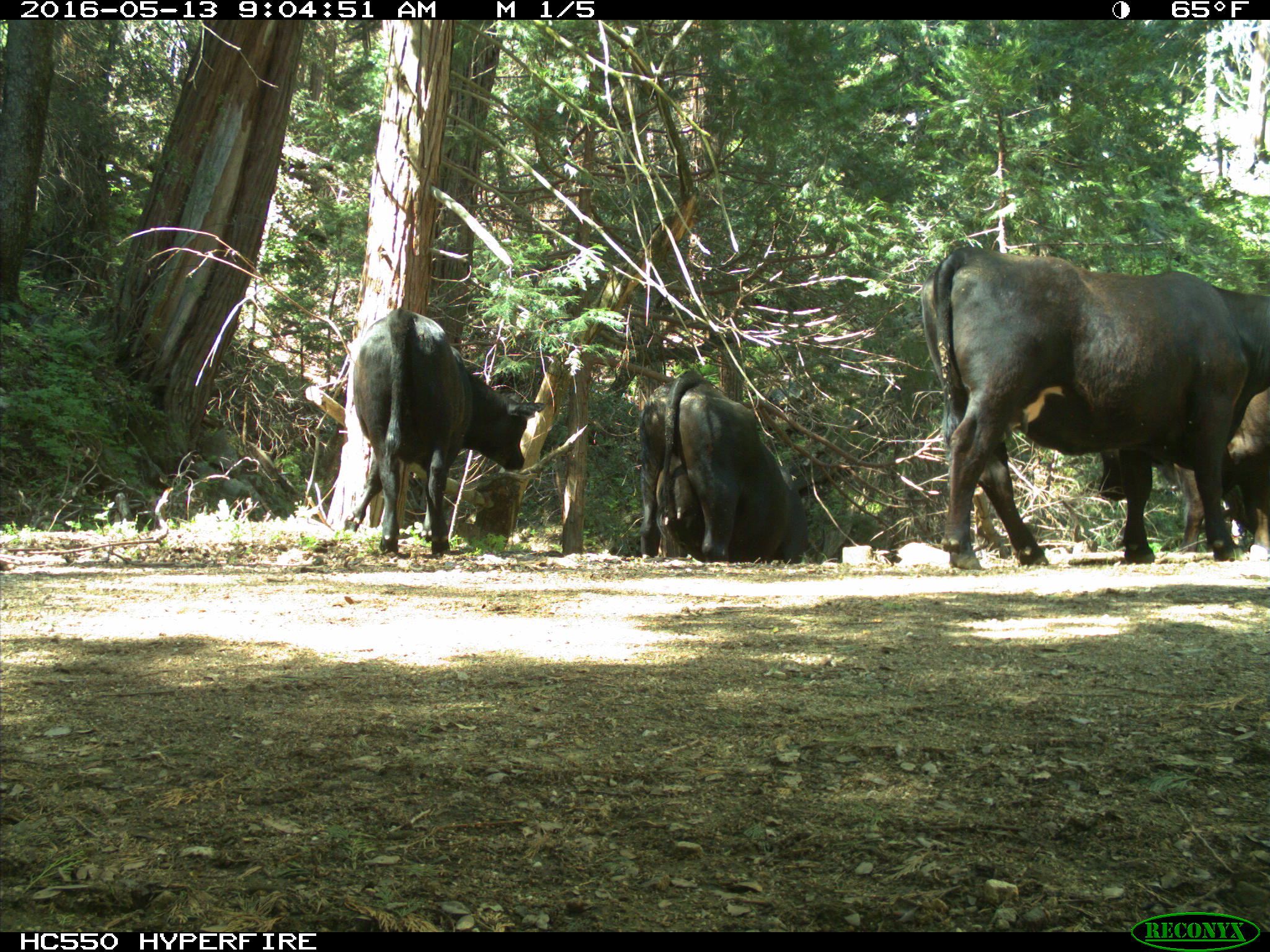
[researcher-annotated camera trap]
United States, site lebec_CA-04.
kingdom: Animalia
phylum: Chordata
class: Mammalia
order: Artiodactyla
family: Bovidae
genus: Bos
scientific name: Bos taurus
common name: domestic cow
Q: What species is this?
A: Bos taurus (domestic cow).